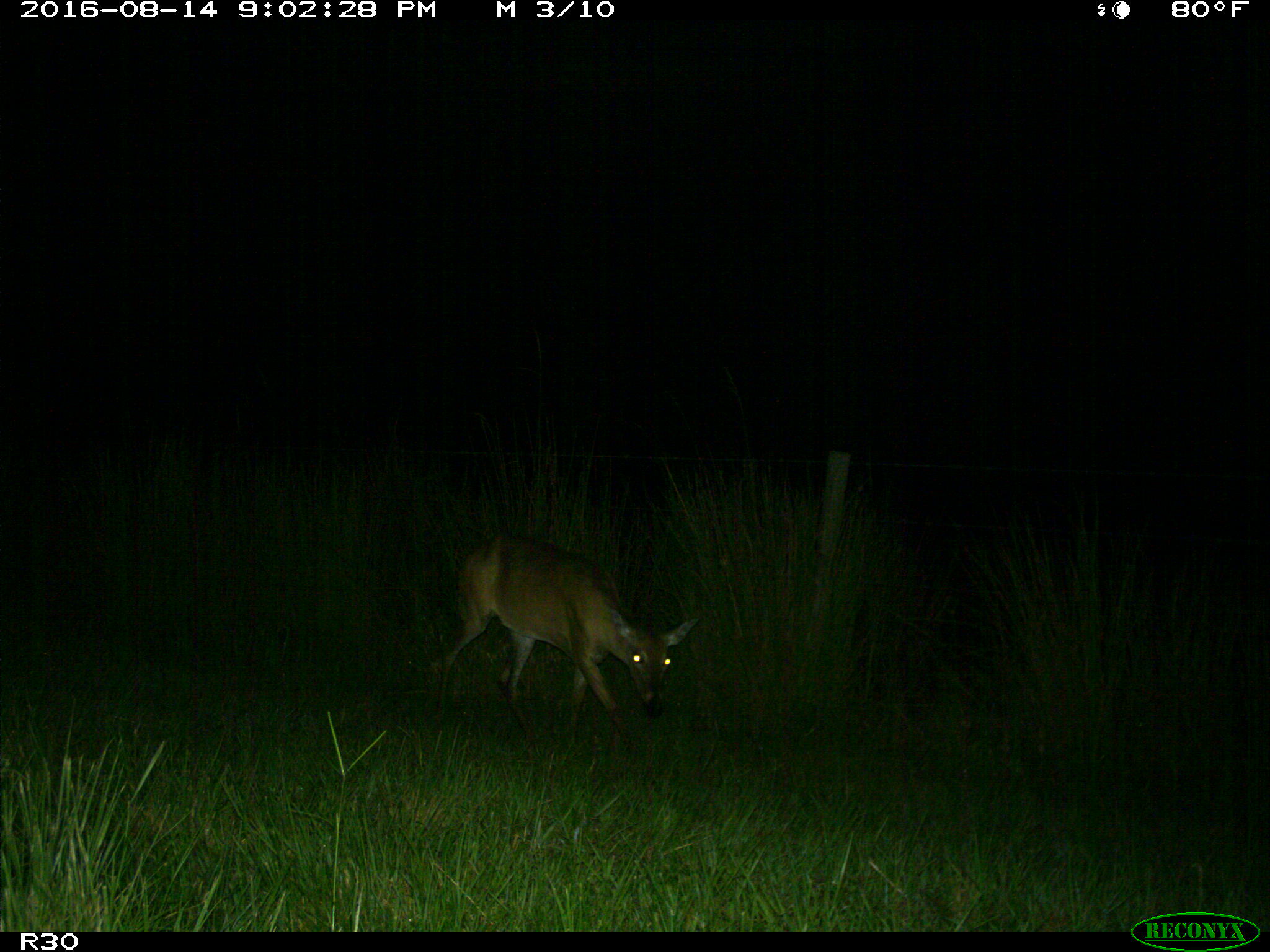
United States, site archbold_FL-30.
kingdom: Animalia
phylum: Chordata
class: Mammalia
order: Artiodactyla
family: Cervidae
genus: Odocoileus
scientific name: Odocoileus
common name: deer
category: unidentified deer